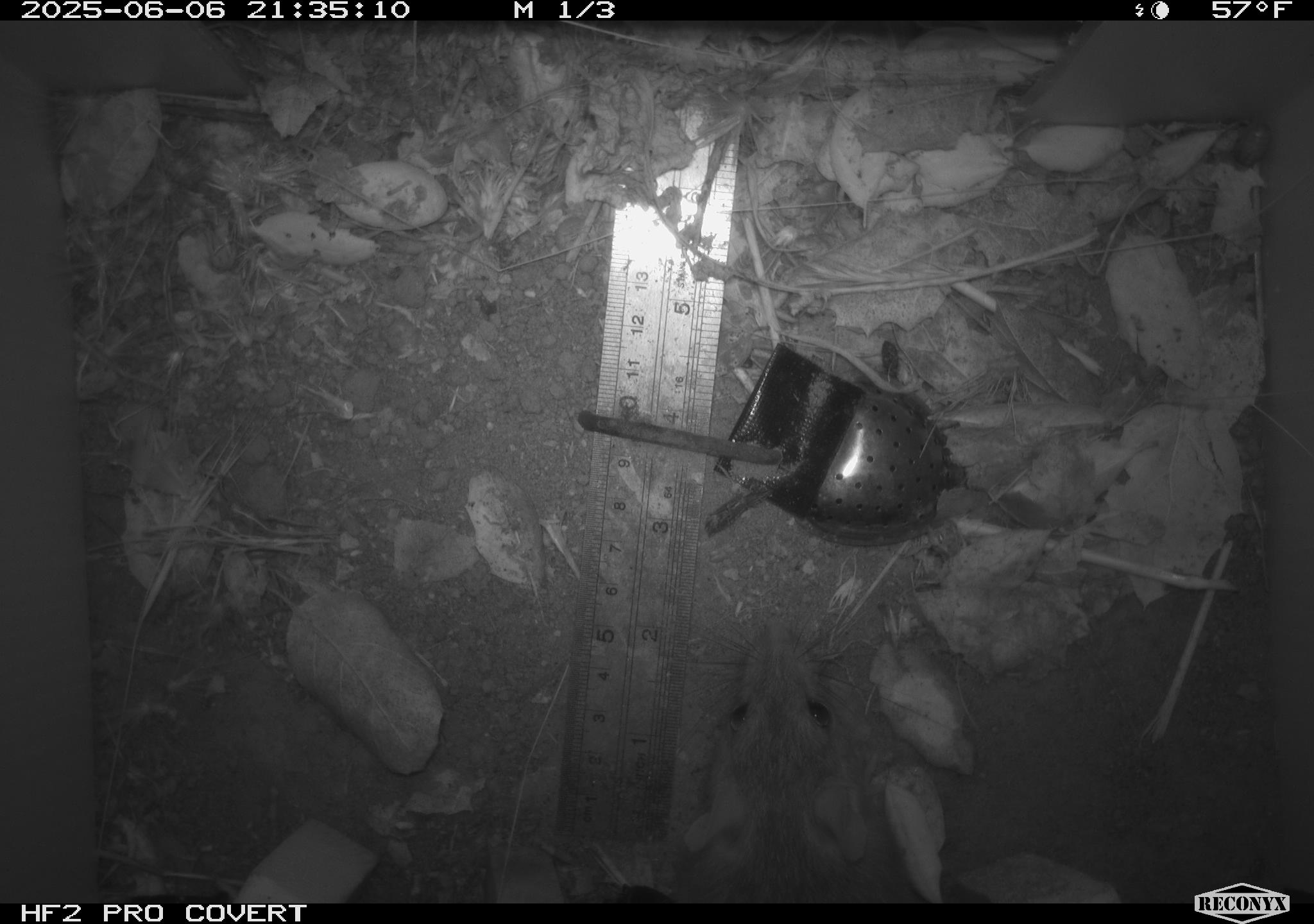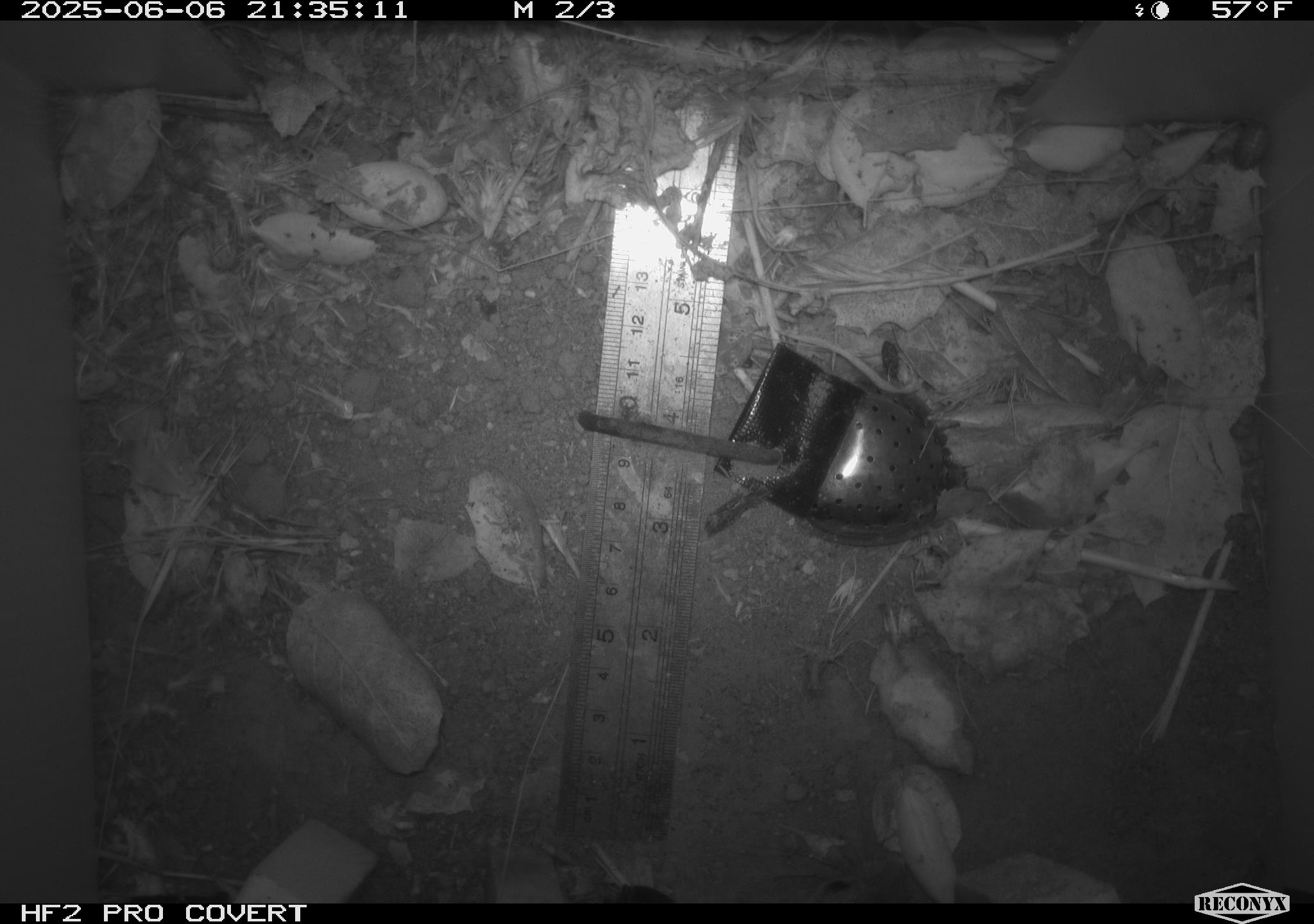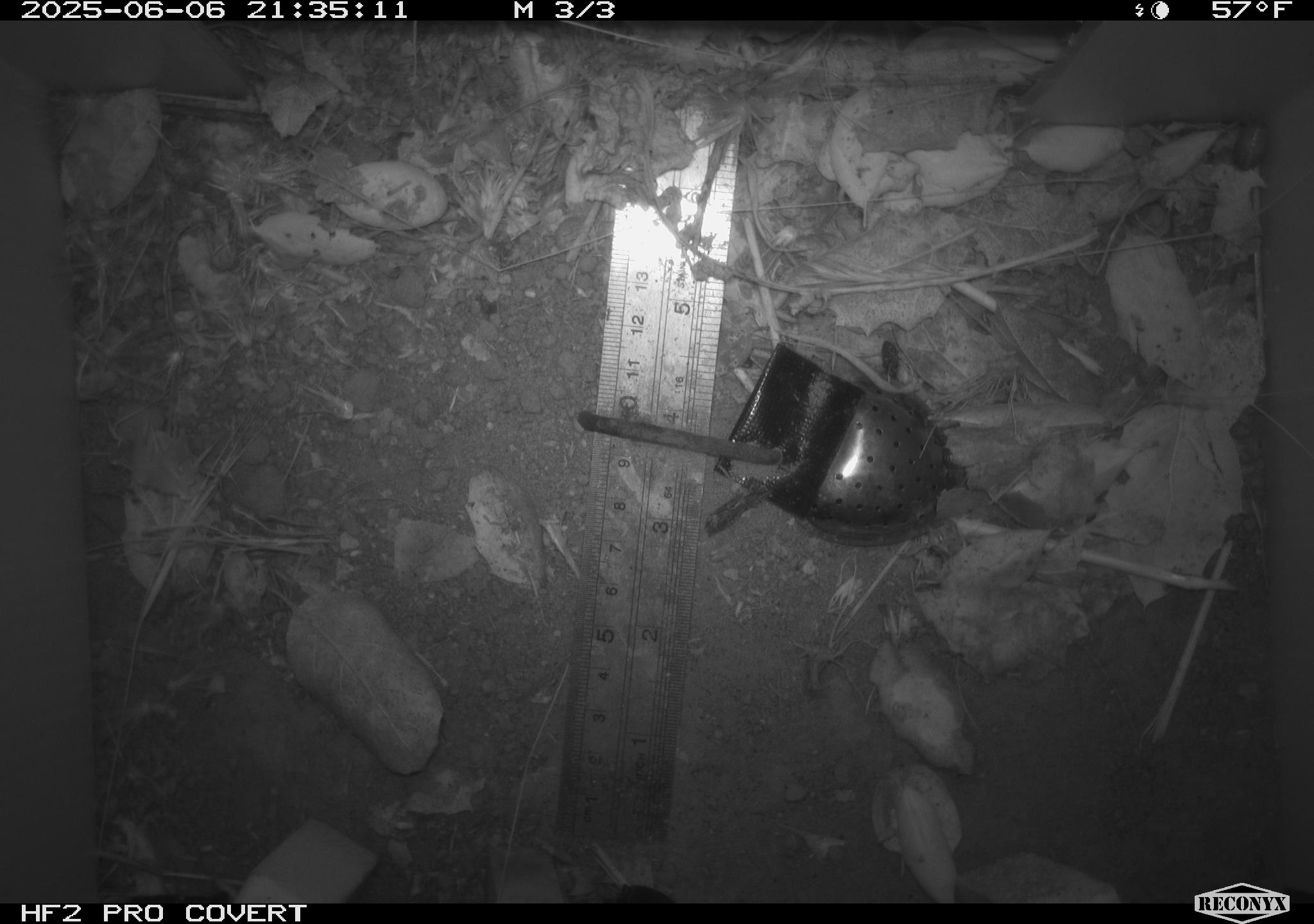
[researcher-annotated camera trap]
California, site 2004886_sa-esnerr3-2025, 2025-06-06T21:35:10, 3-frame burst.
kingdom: Animalia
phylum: Chordata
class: Mammalia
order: Rodentia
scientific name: Rodentia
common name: rodent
Rodent (Rodentia).